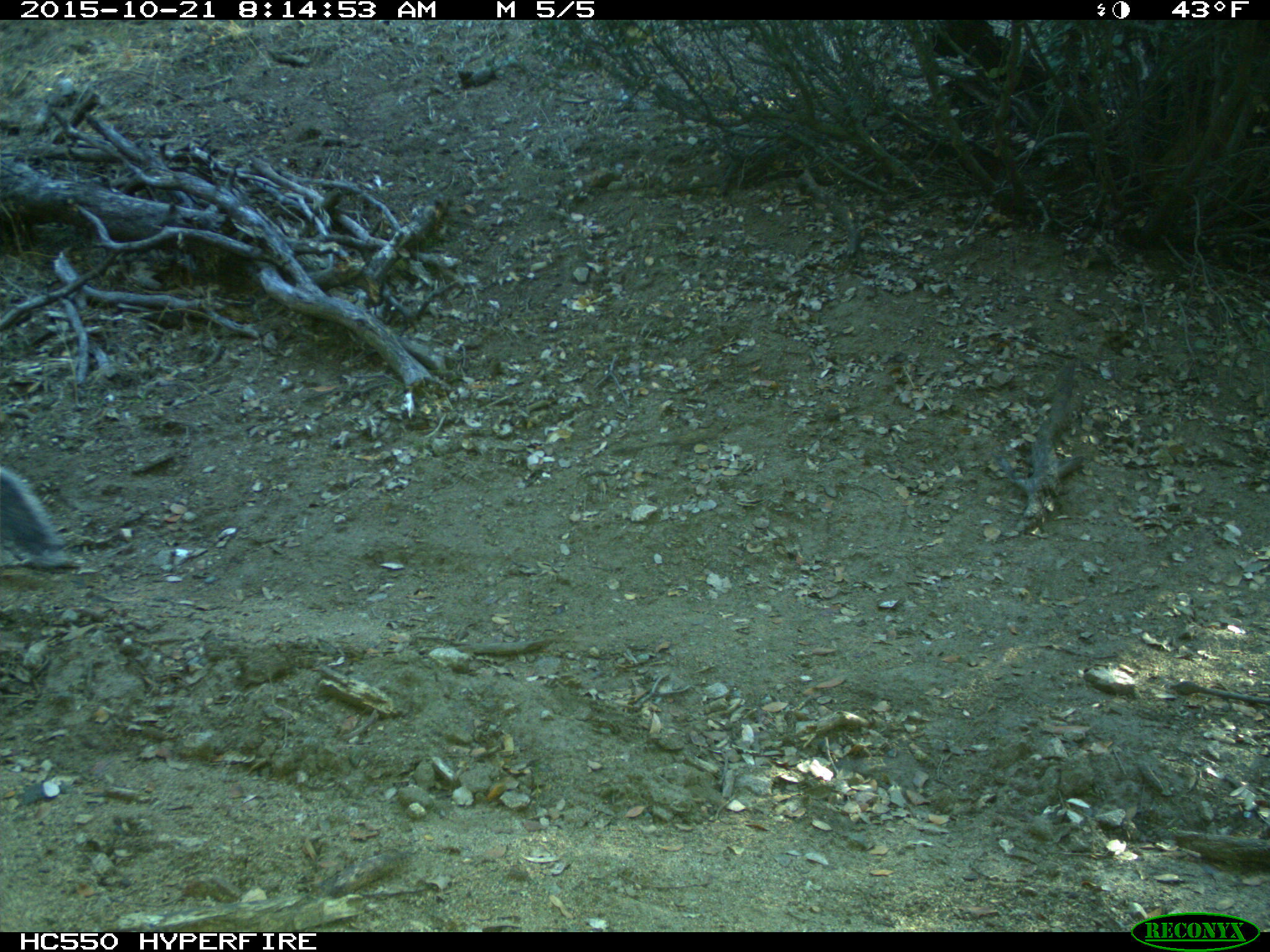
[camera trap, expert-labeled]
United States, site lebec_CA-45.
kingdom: Animalia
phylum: Chordata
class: Mammalia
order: Rodentia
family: Sciuridae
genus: Sciurus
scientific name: Sciurus carolinensis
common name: eastern gray squirrel